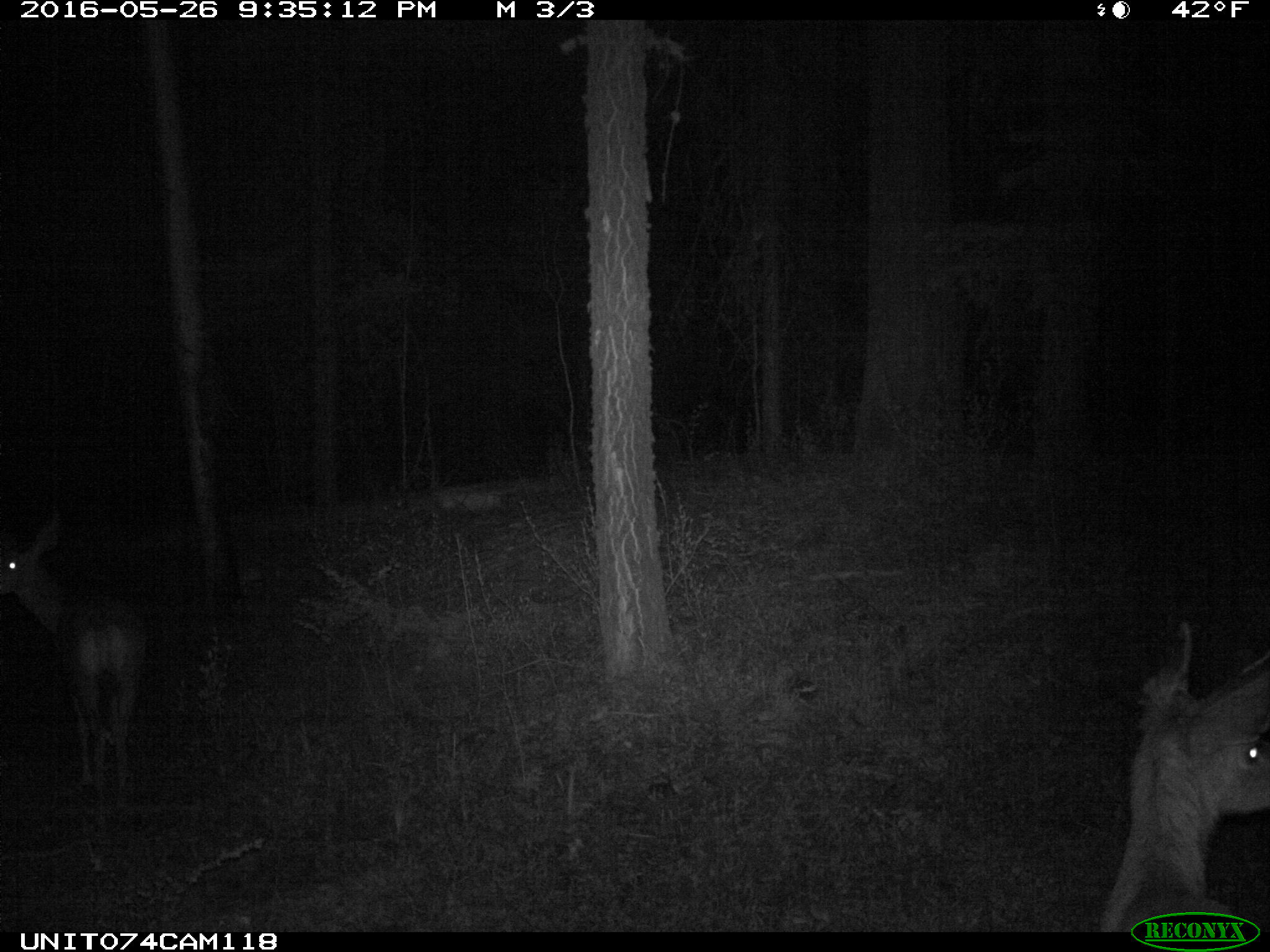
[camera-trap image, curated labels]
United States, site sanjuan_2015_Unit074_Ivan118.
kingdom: Animalia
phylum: Chordata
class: Mammalia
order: Artiodactyla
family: Cervidae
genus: Odocoileus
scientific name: Odocoileus hemionus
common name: mule deer